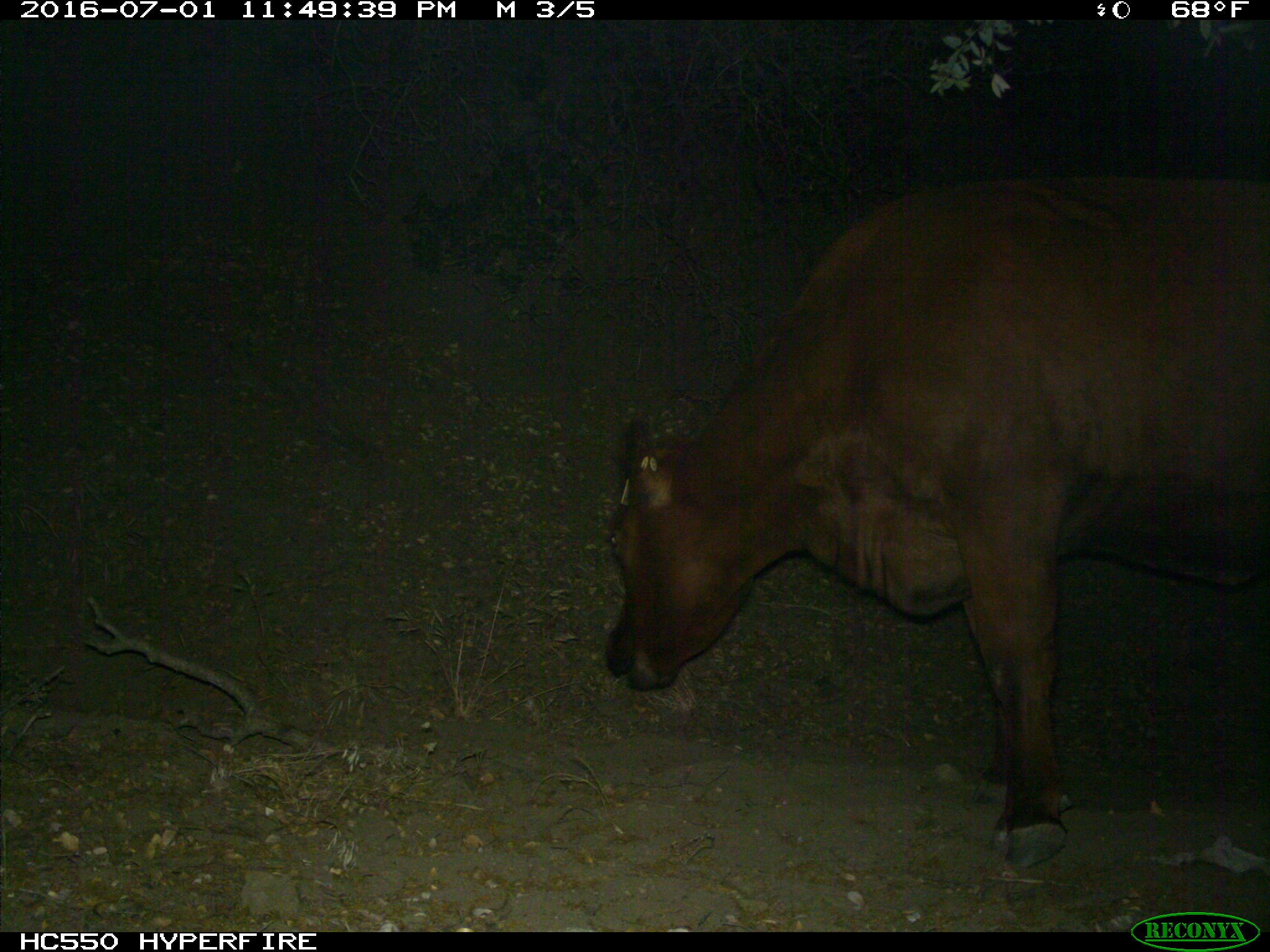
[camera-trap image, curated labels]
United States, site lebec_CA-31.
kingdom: Animalia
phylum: Chordata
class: Mammalia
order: Artiodactyla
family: Bovidae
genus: Bos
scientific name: Bos taurus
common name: domestic cow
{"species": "Bos taurus (domestic cow)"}